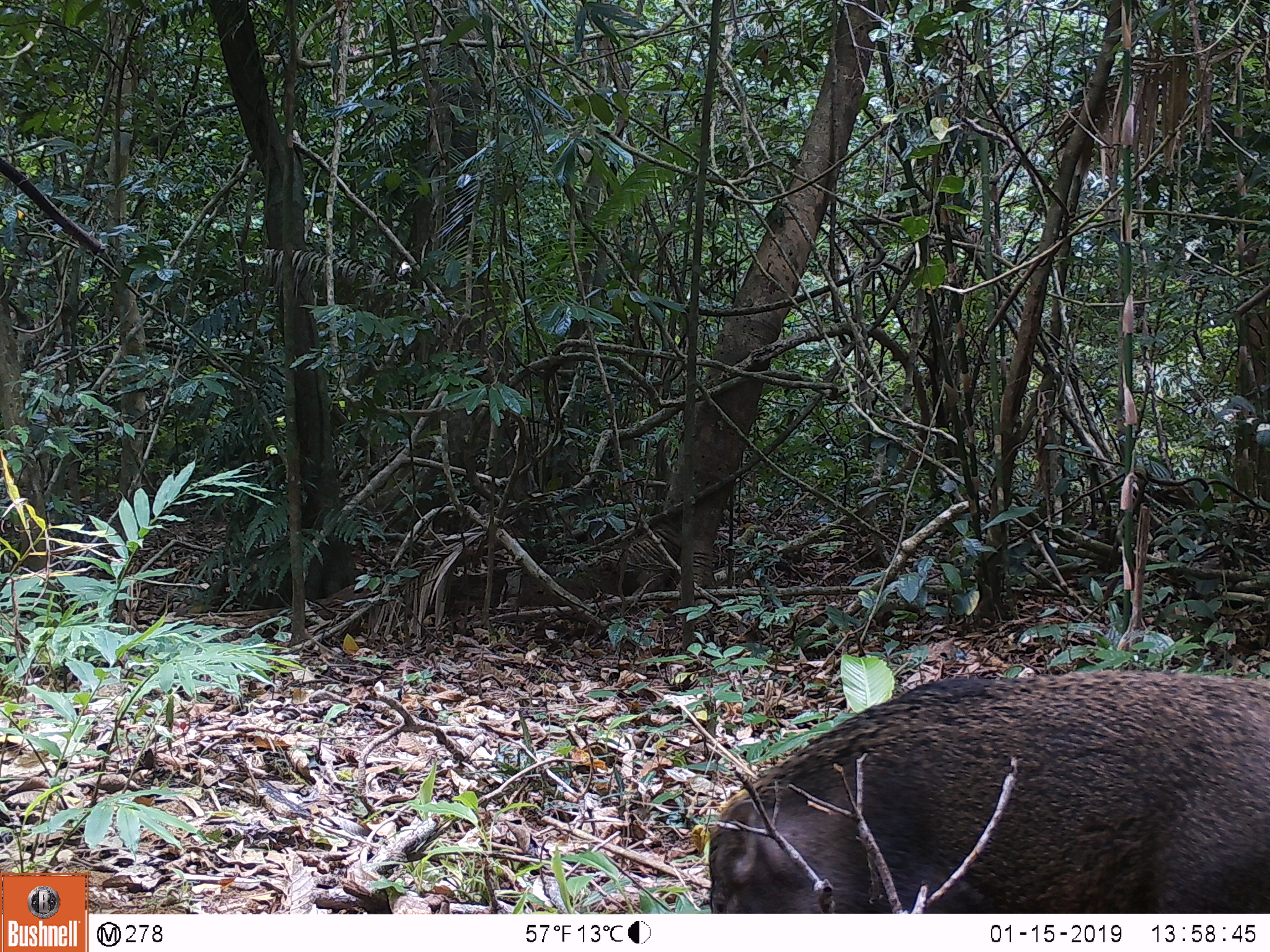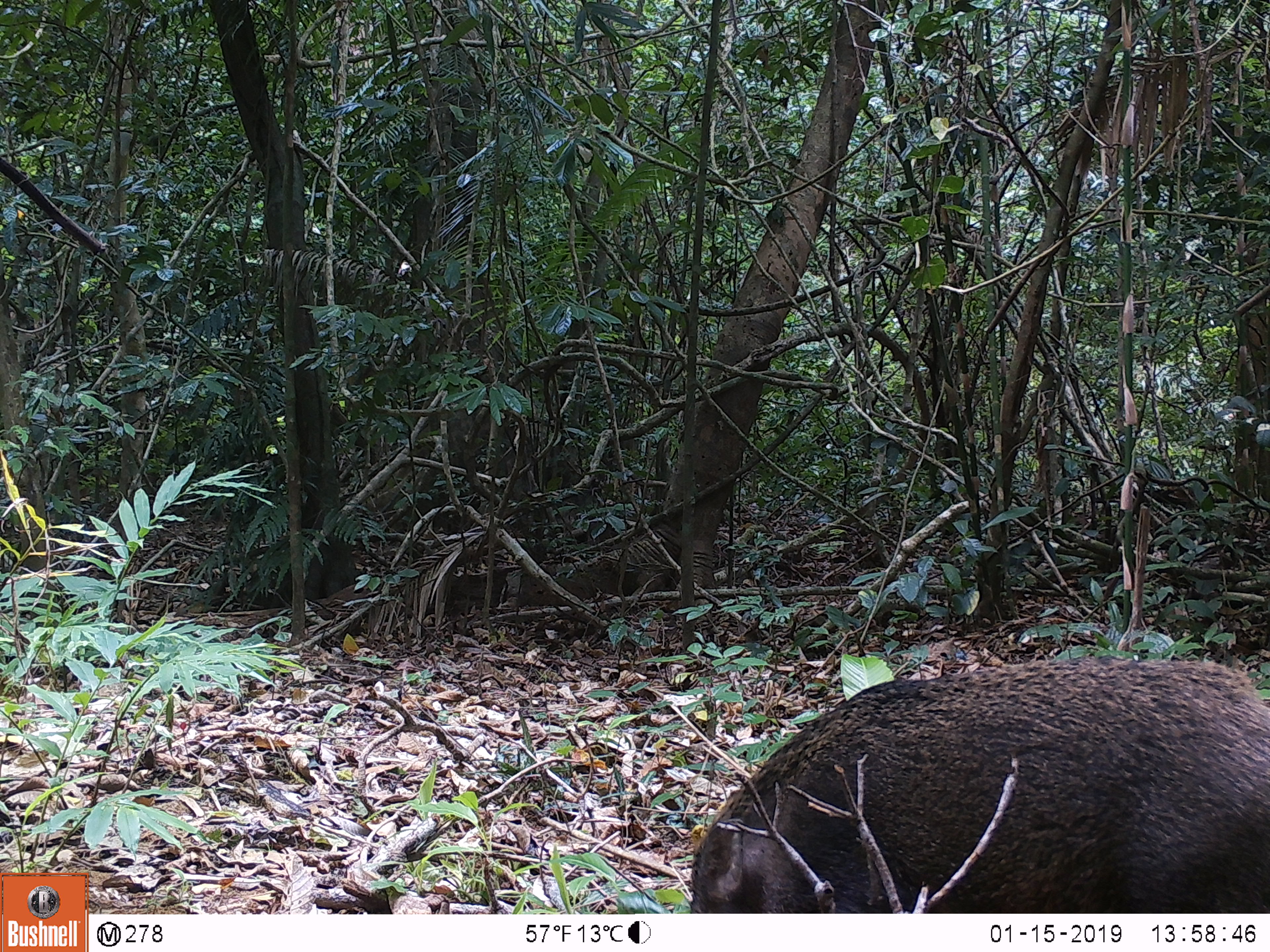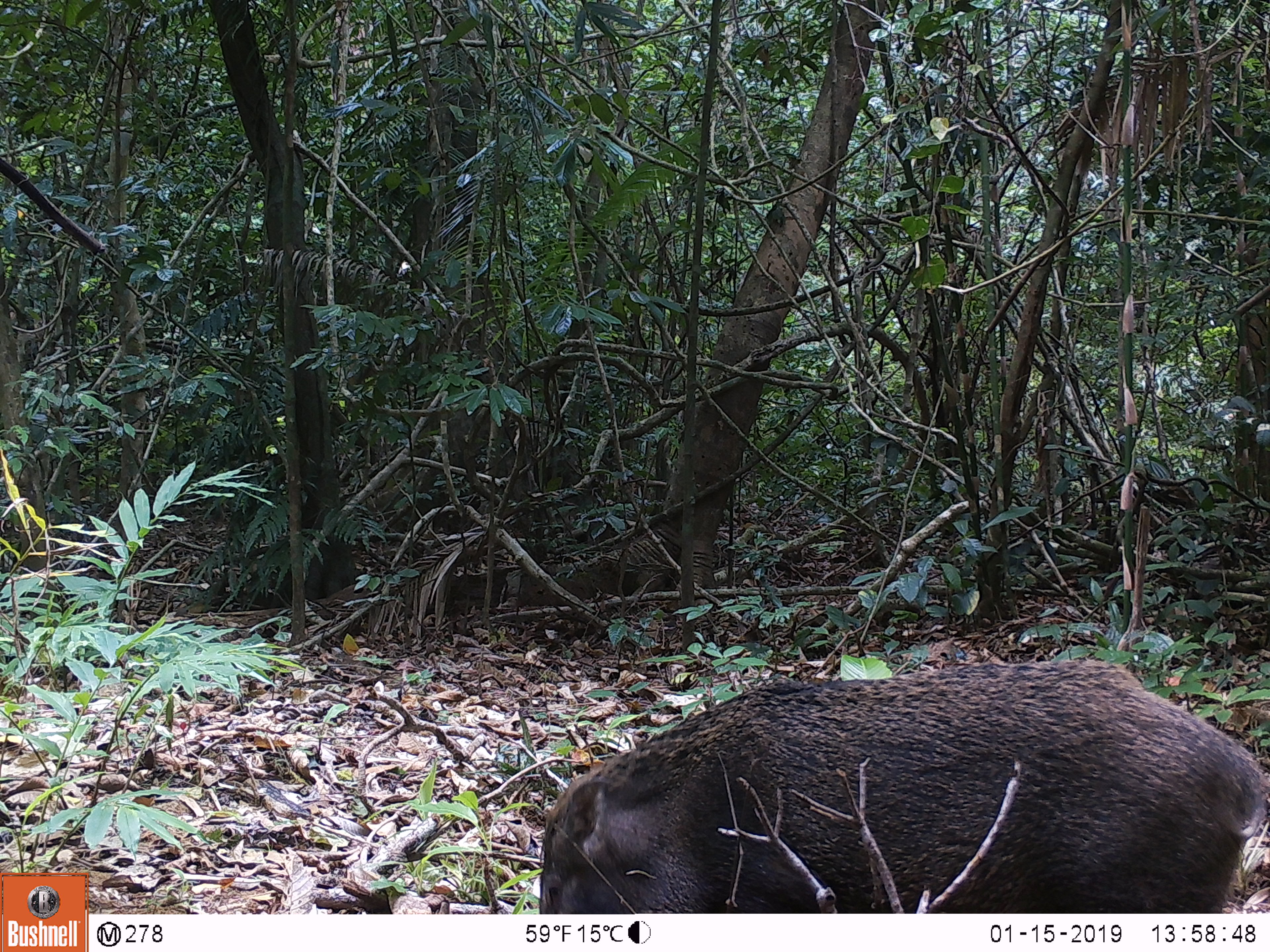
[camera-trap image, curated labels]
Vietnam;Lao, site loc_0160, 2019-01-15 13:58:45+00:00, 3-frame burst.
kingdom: Animalia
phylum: Chordata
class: Mammalia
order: Artiodactyla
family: Suidae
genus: Sus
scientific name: Sus scrofa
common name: eurasian wild pig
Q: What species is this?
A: Eurasian wild pig (Sus scrofa).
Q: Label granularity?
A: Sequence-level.